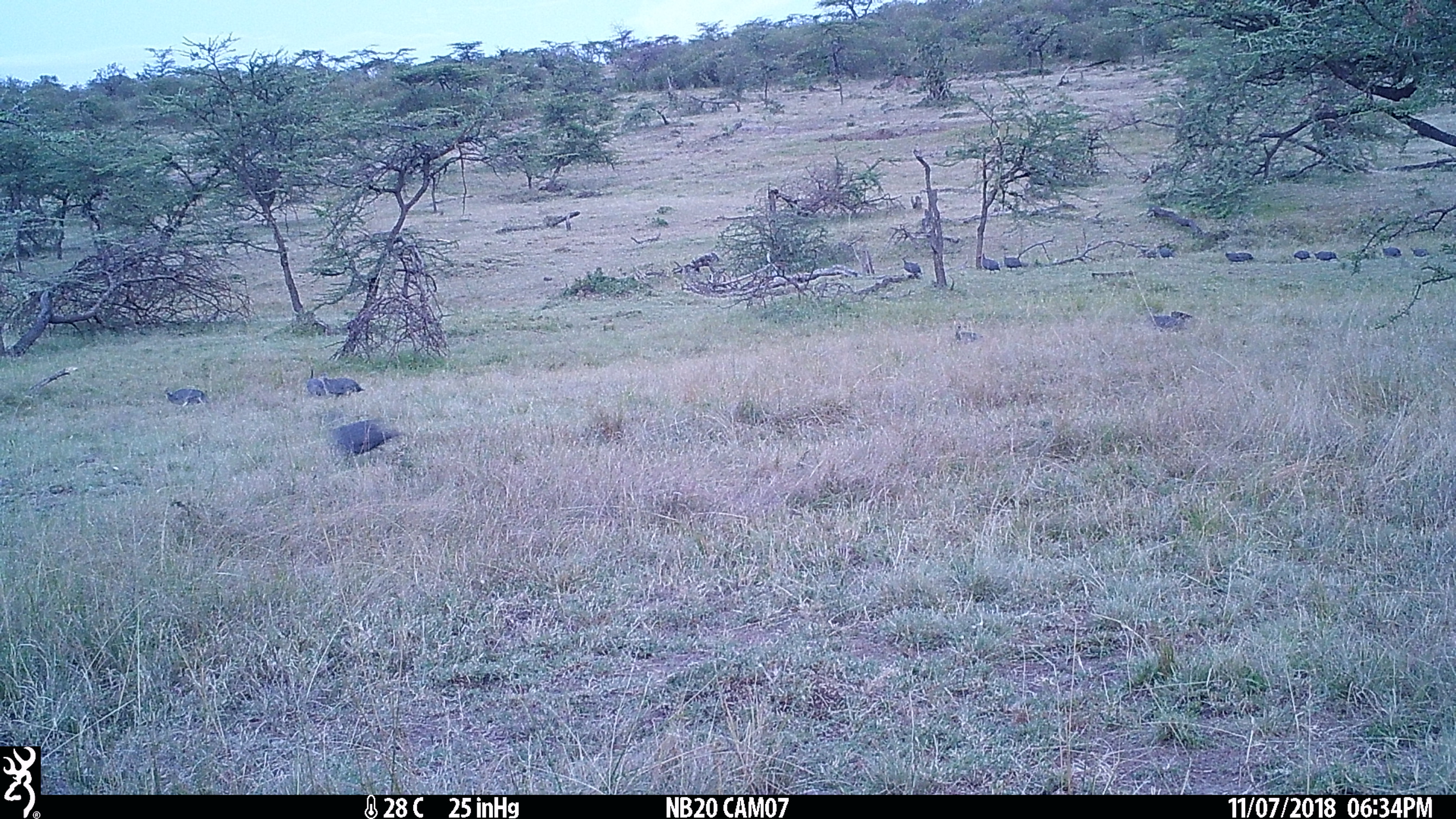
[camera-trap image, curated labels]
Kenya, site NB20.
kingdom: Animalia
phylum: Chordata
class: Aves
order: Galliformes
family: Numididae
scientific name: Numididae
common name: guineafowl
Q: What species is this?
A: Guineafowl (Numididae).